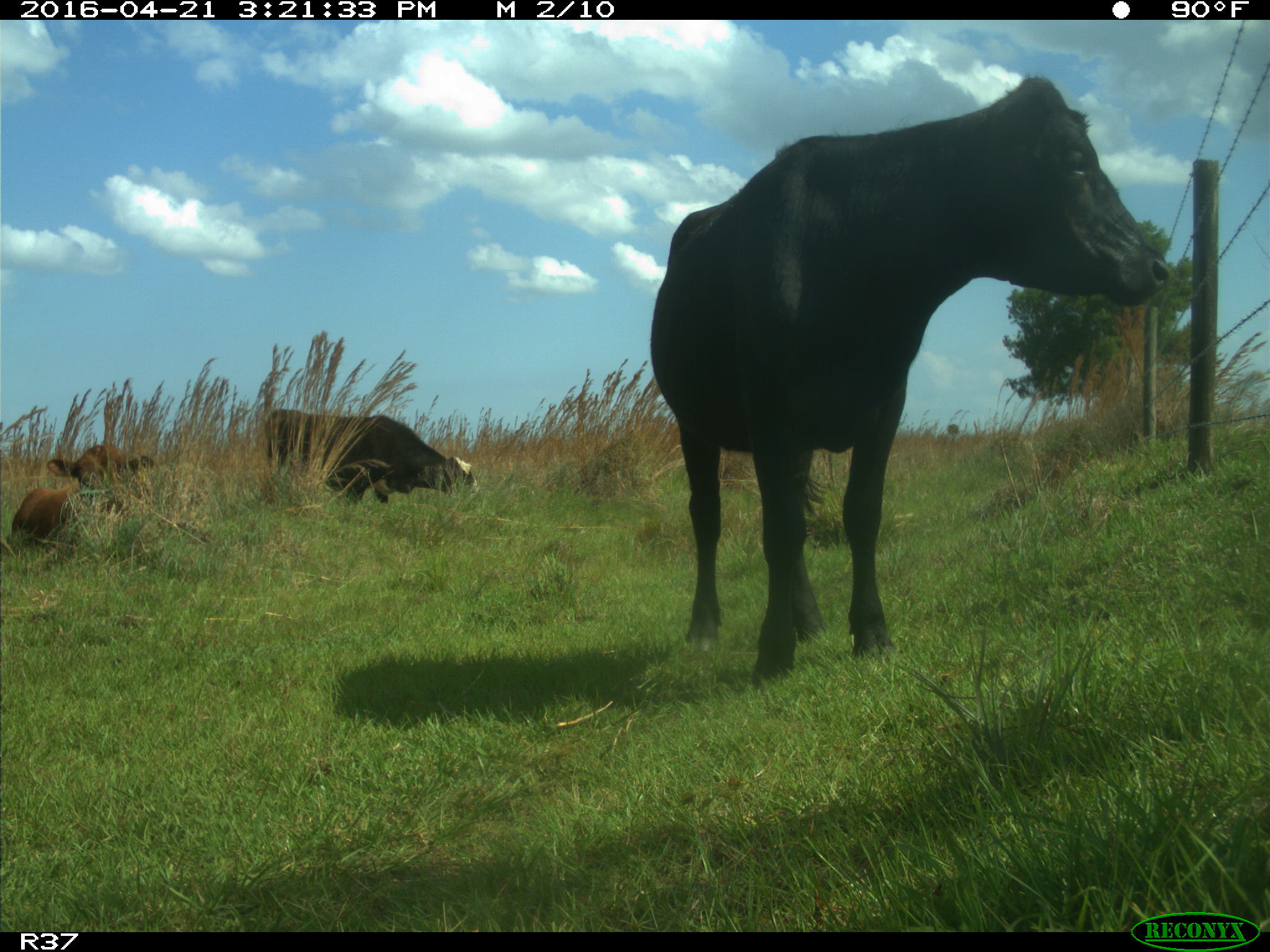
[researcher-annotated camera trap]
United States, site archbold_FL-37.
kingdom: Animalia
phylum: Chordata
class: Mammalia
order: Artiodactyla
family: Bovidae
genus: Bos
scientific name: Bos taurus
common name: domestic cow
Bos taurus (domestic cow).